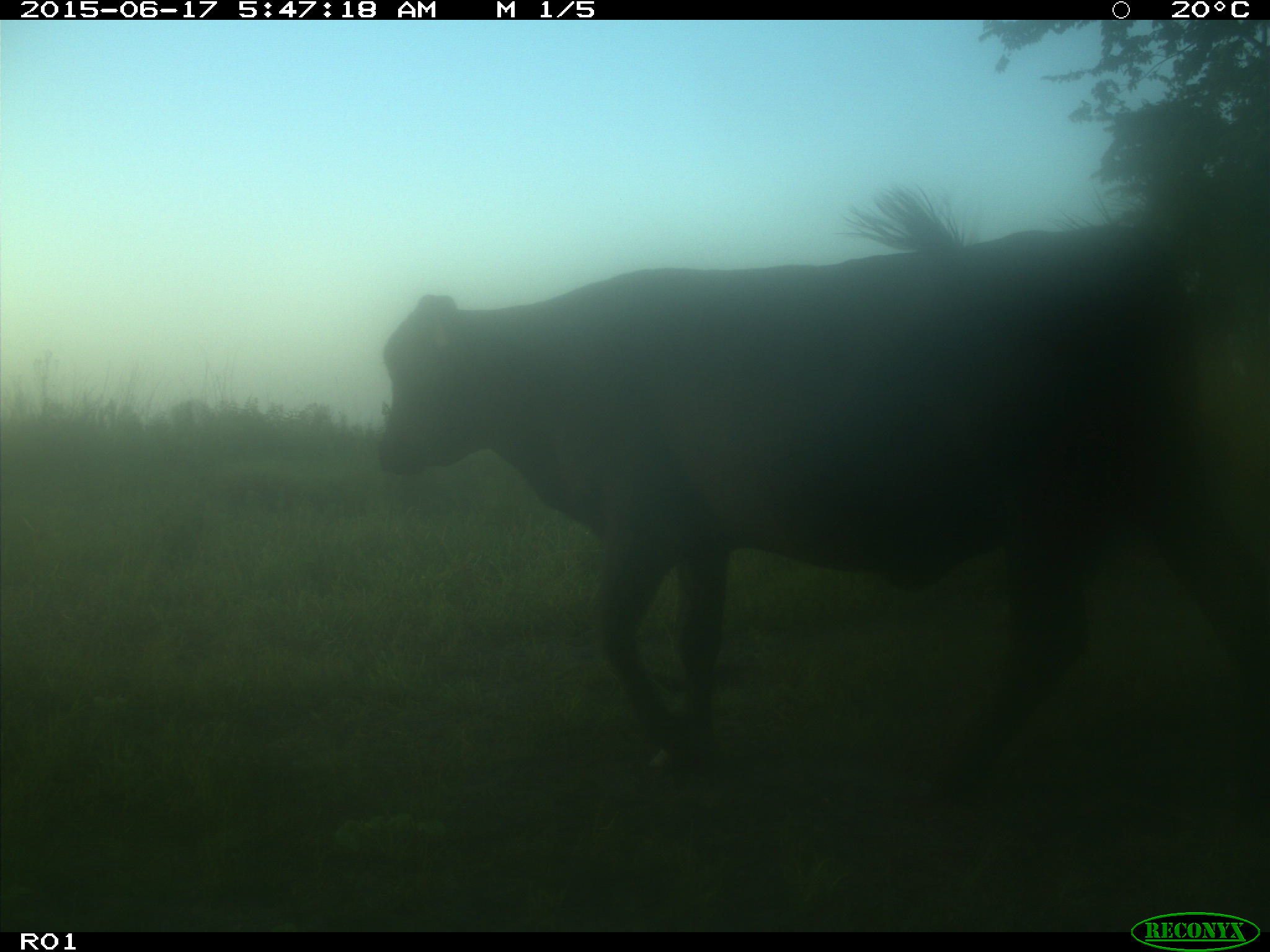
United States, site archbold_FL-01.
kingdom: Animalia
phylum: Chordata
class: Mammalia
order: Artiodactyla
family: Bovidae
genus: Bos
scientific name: Bos taurus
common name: domestic cow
Bos taurus (domestic cow).